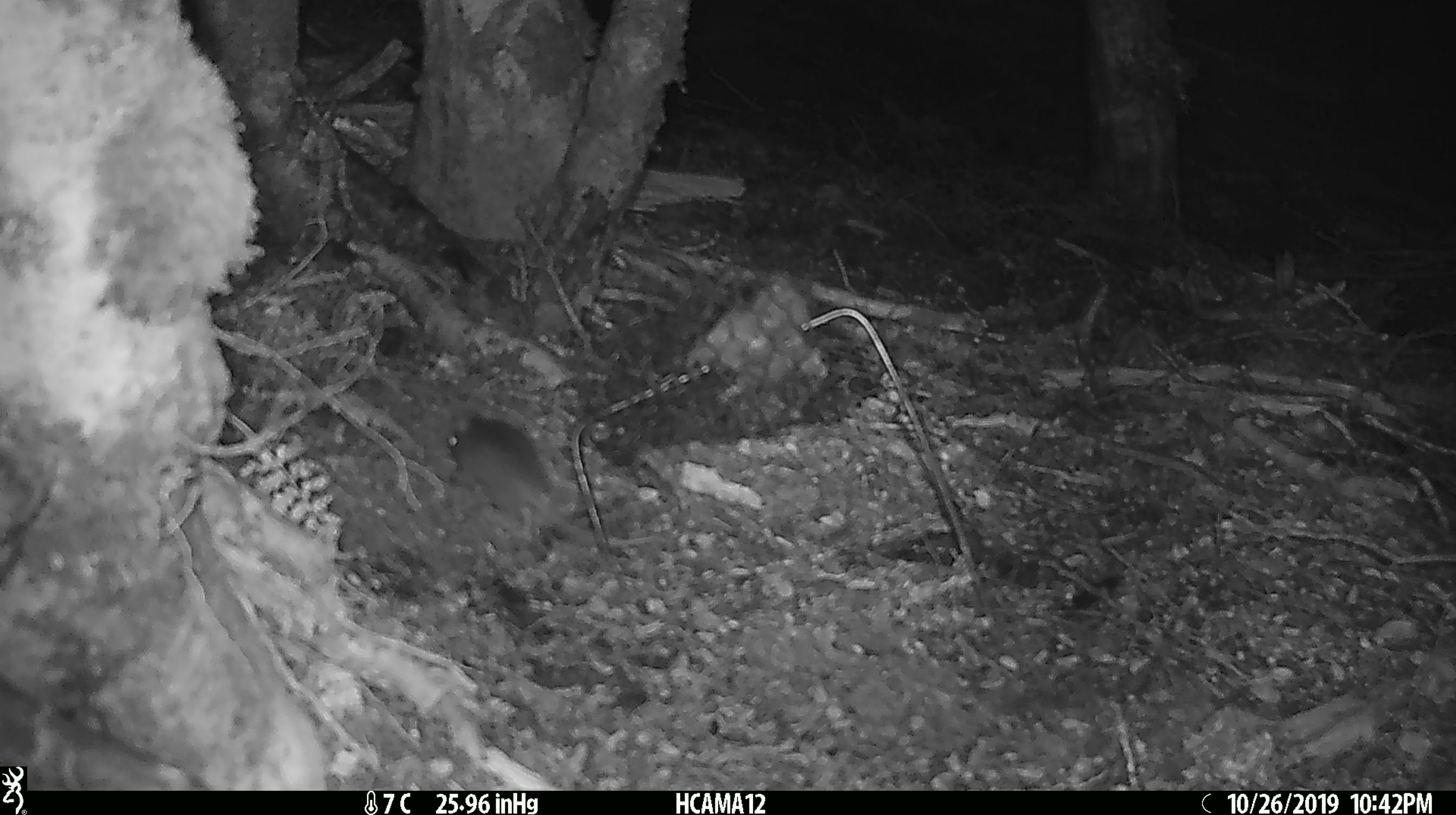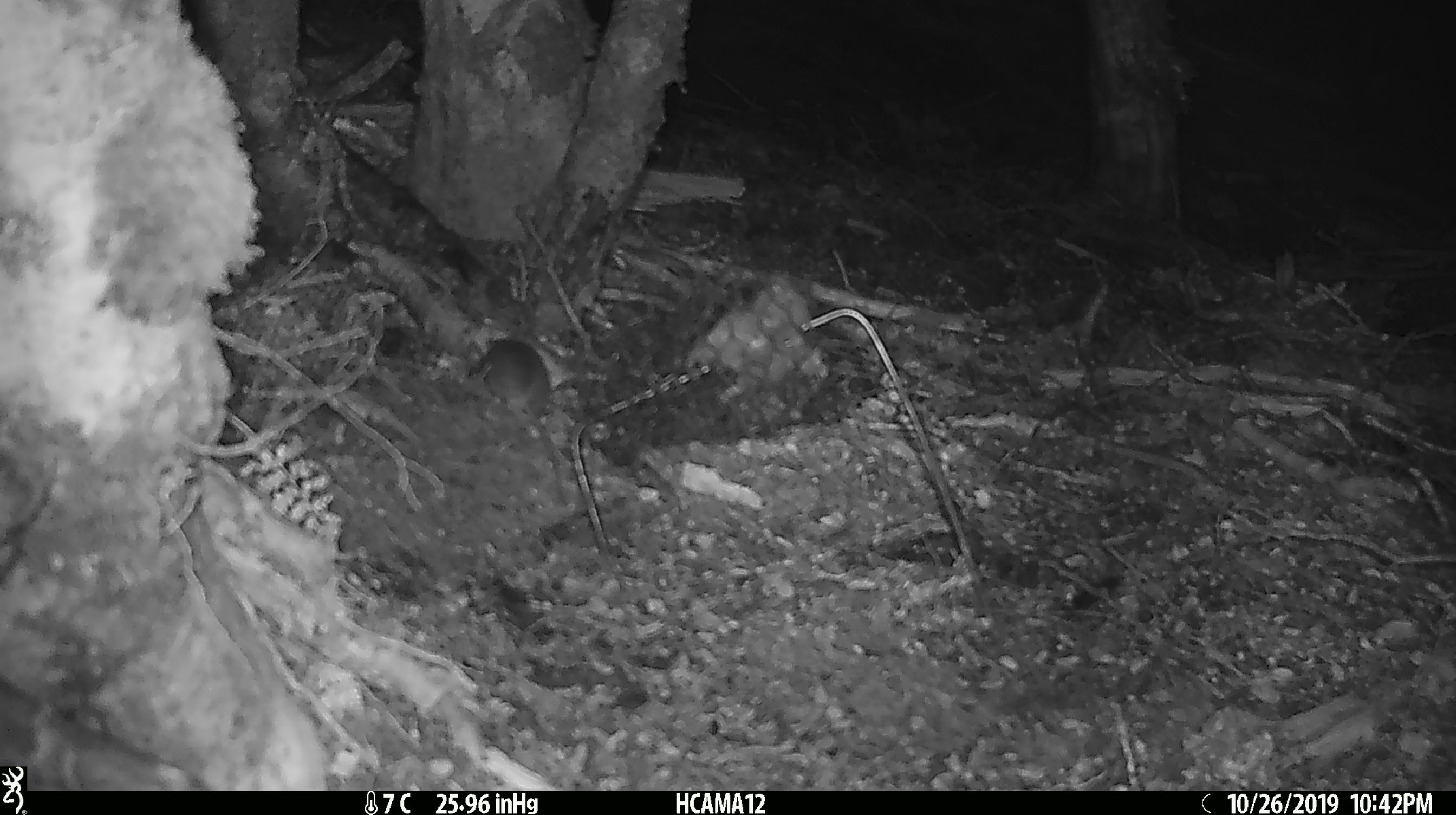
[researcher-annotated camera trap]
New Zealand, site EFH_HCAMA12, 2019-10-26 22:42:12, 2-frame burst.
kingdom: Animalia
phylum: Chordata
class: Mammalia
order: Rodentia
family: Muridae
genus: Mus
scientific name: Mus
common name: mouse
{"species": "mouse (Mus)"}